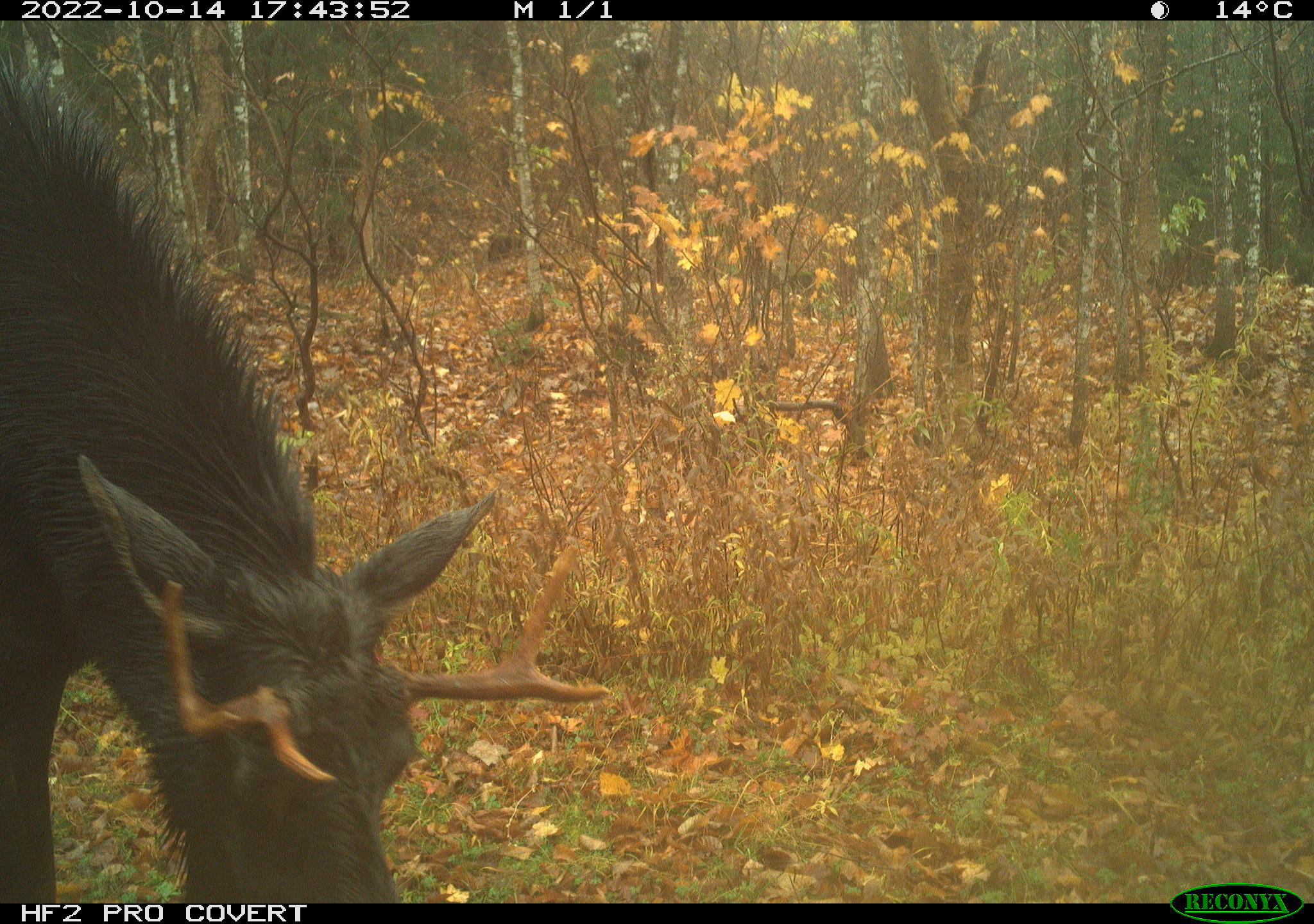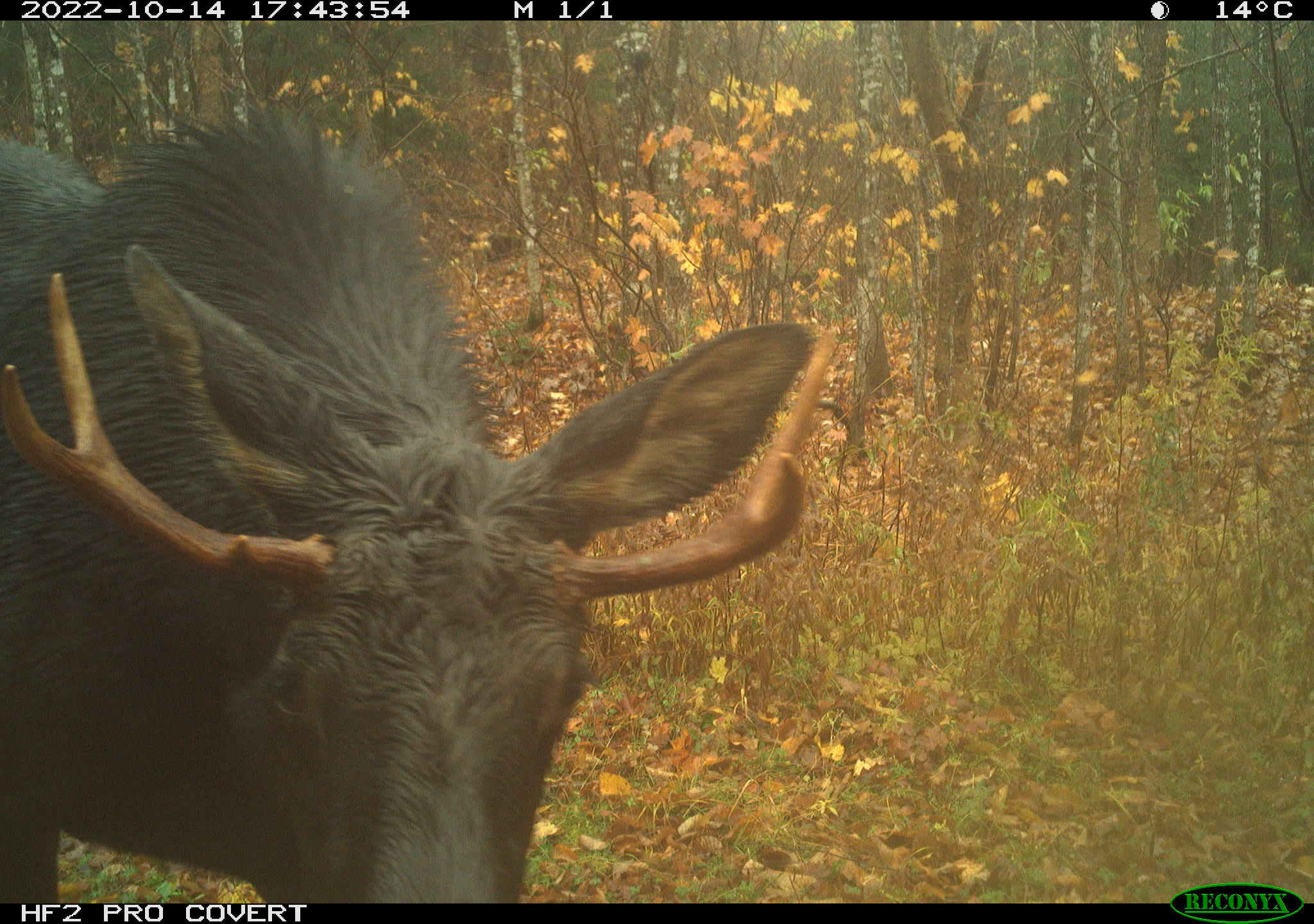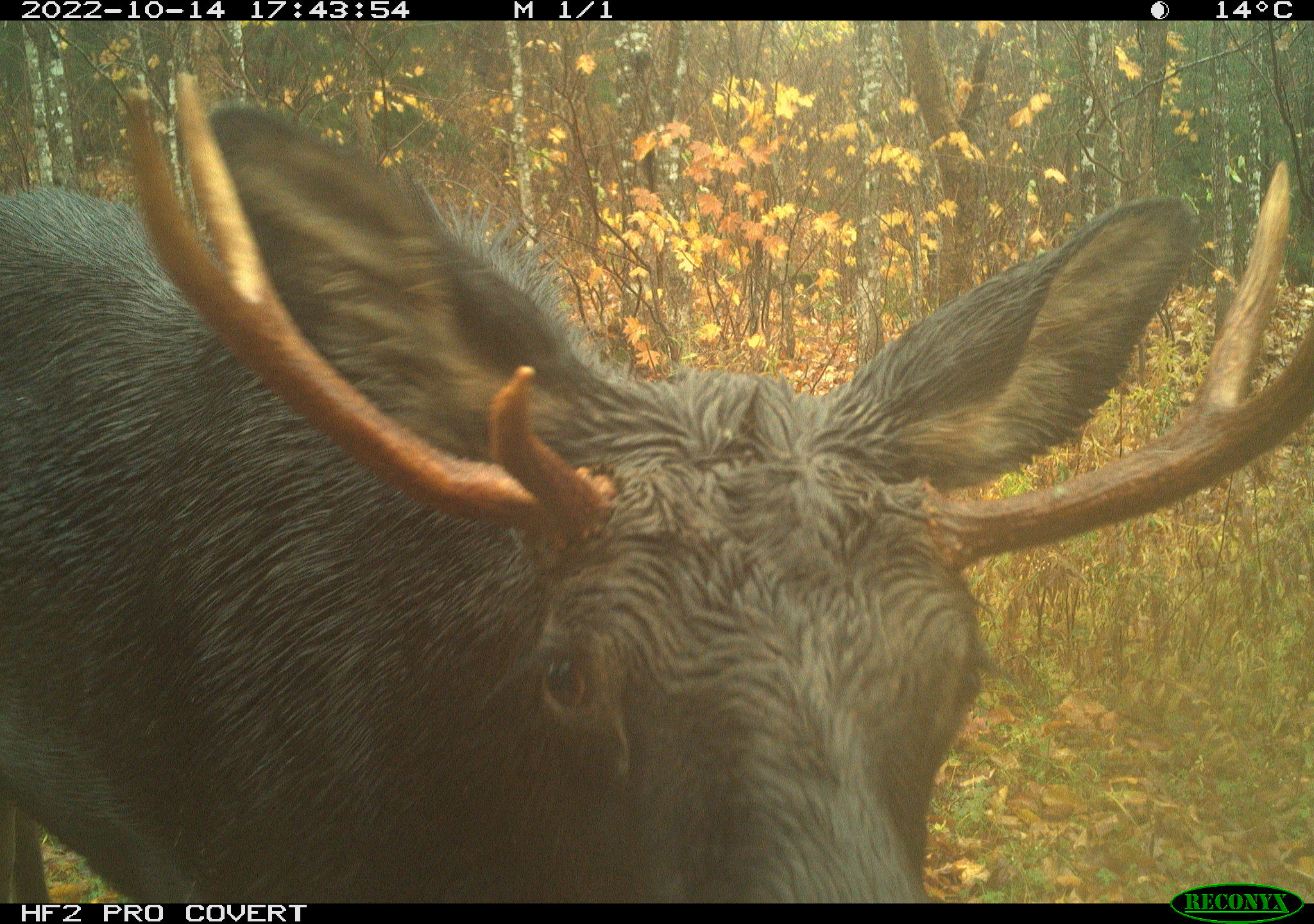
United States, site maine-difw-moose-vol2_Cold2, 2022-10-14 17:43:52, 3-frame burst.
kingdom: Animalia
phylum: Chordata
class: Mammalia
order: Artiodactyla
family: Cervidae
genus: Alces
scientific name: Alces alces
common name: moose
Moose (Alces alces).